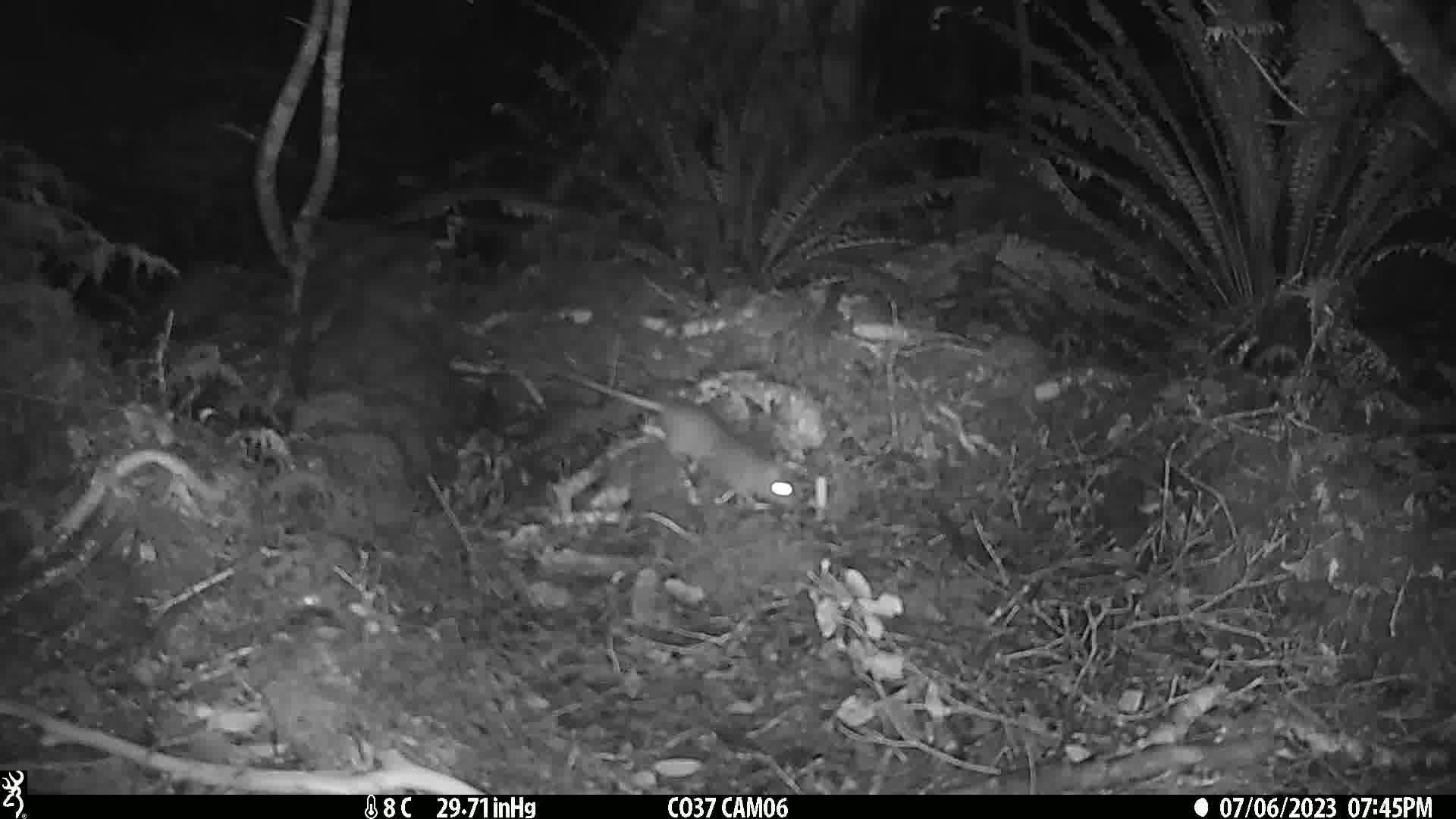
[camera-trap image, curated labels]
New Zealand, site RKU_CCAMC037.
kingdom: Animalia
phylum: Chordata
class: Mammalia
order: Rodentia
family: Muridae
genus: Rattus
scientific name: Rattus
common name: rat